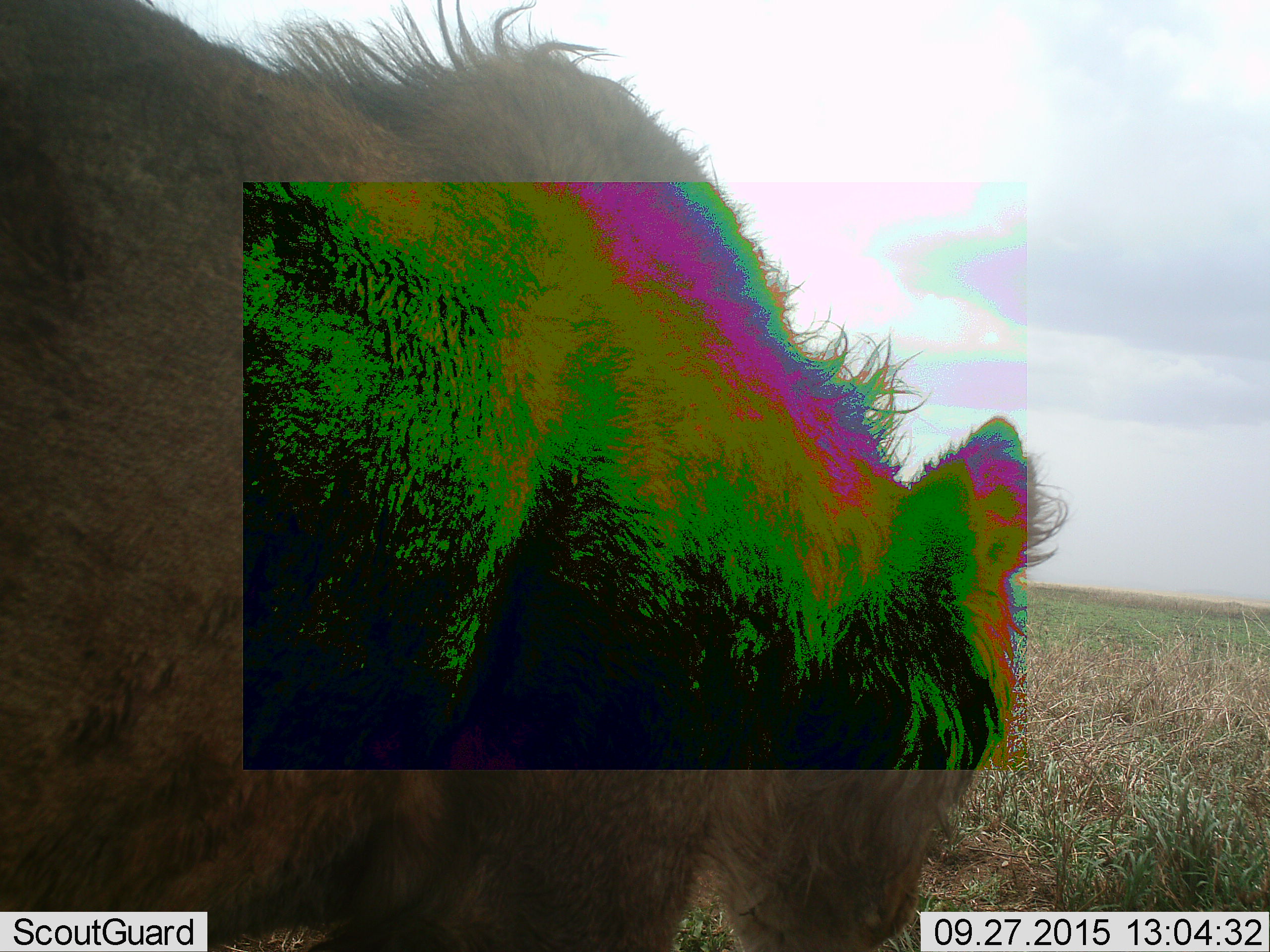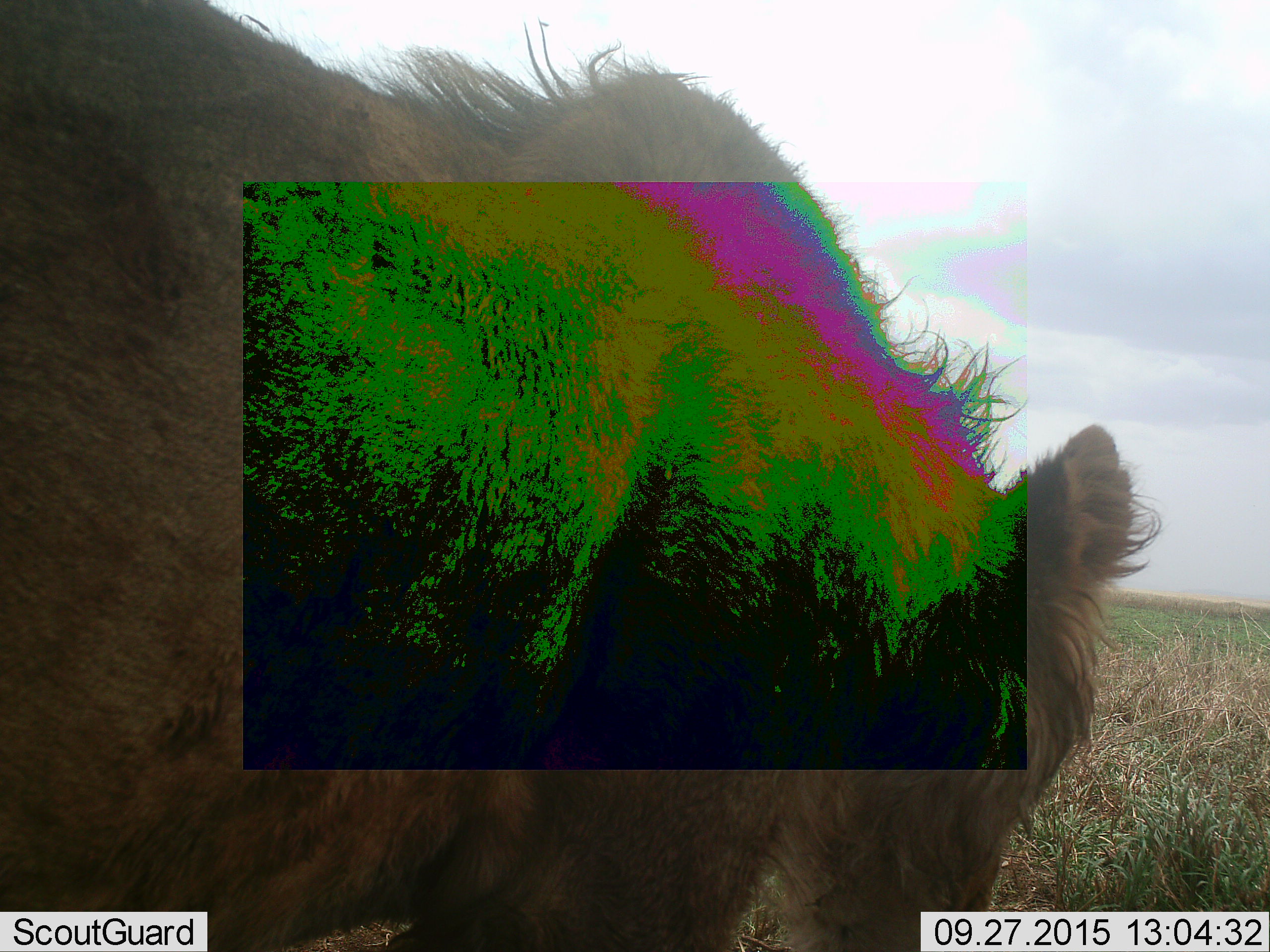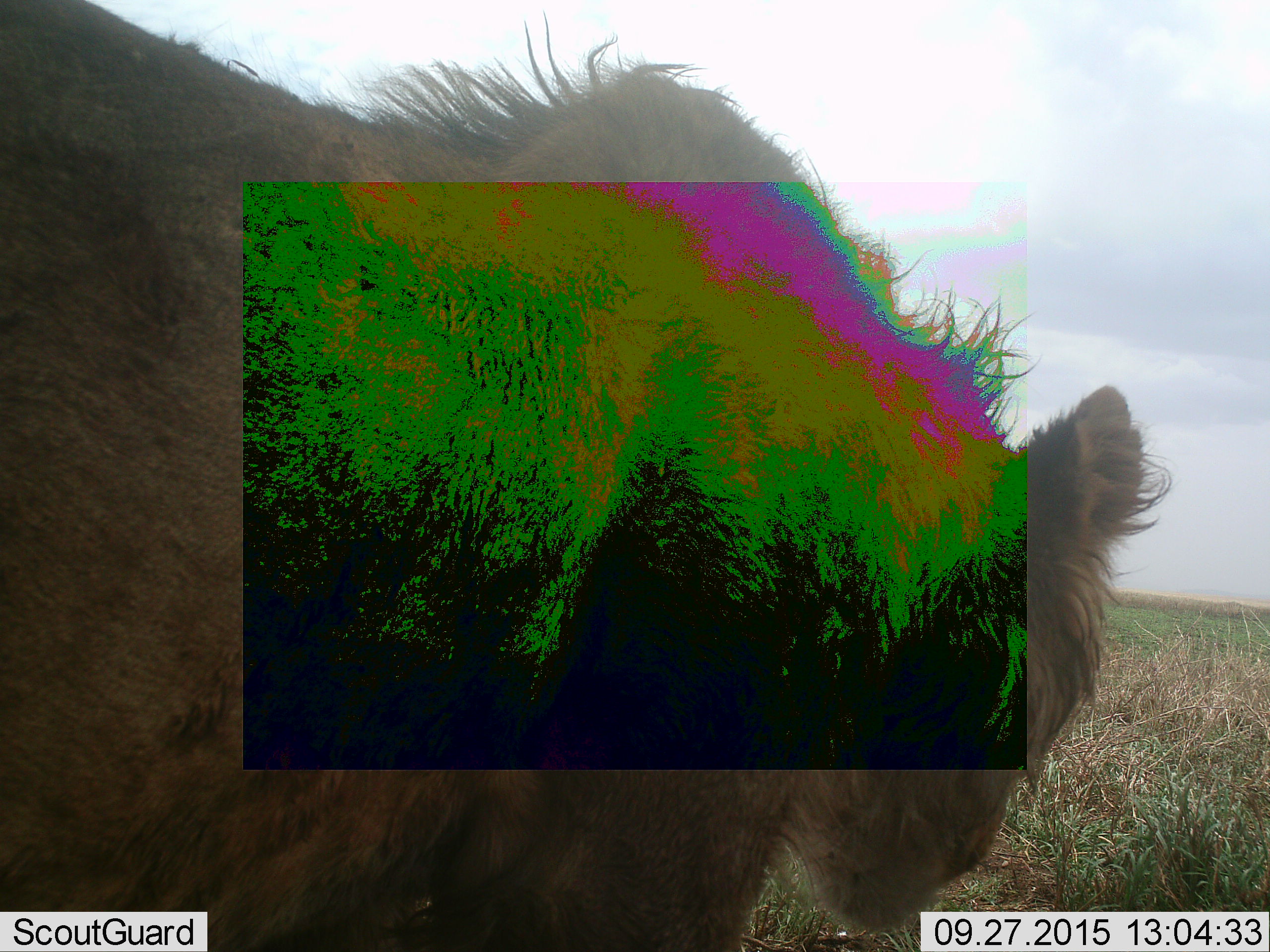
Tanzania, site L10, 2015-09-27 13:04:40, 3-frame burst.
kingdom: Animalia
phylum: Chordata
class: Mammalia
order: Carnivora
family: Felidae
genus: Panthera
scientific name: Panthera leo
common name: lion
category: lionmale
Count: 1.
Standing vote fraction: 100%.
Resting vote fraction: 0%.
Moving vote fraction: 0%.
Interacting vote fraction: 0%.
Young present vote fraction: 0%.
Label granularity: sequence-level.